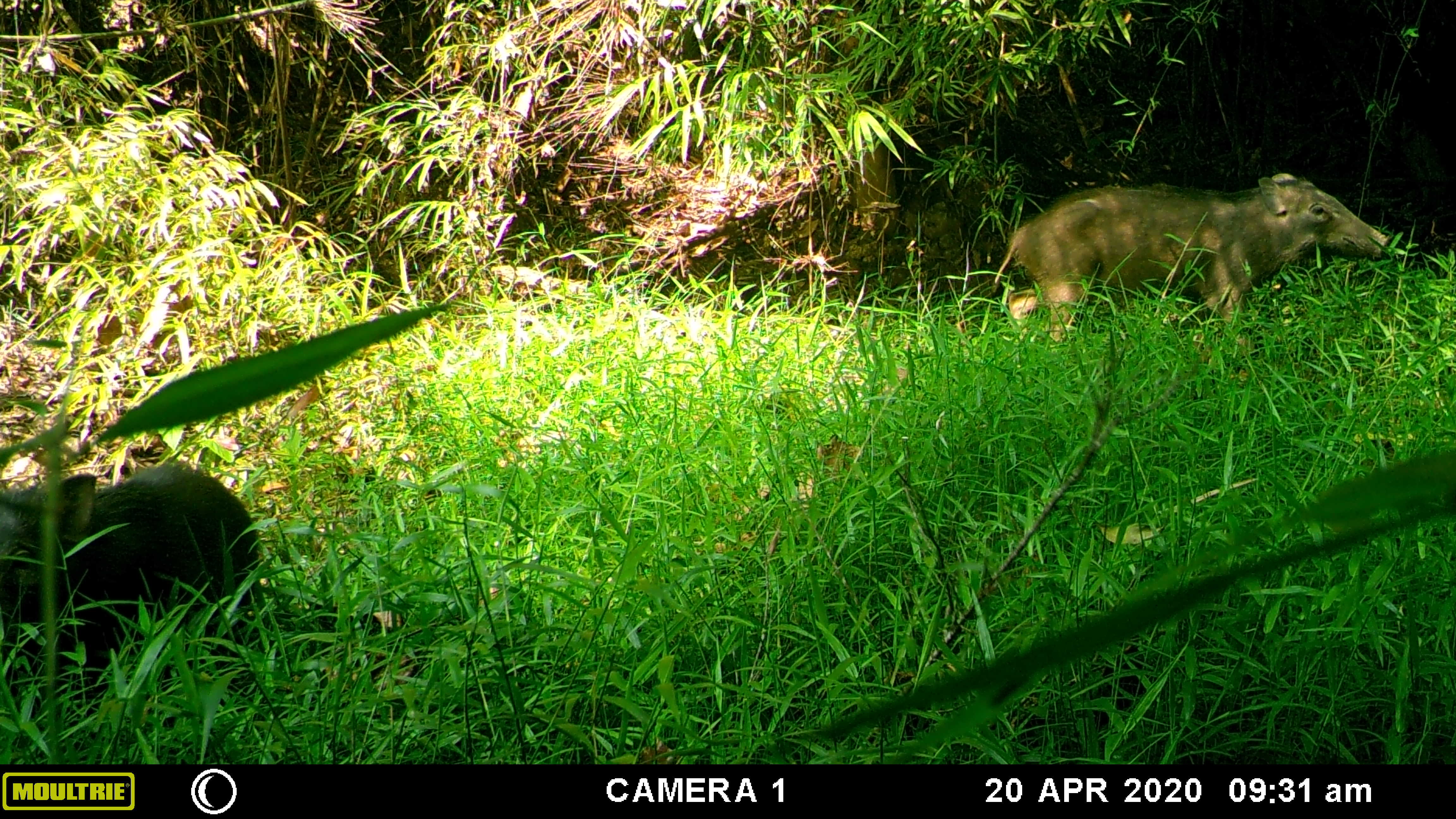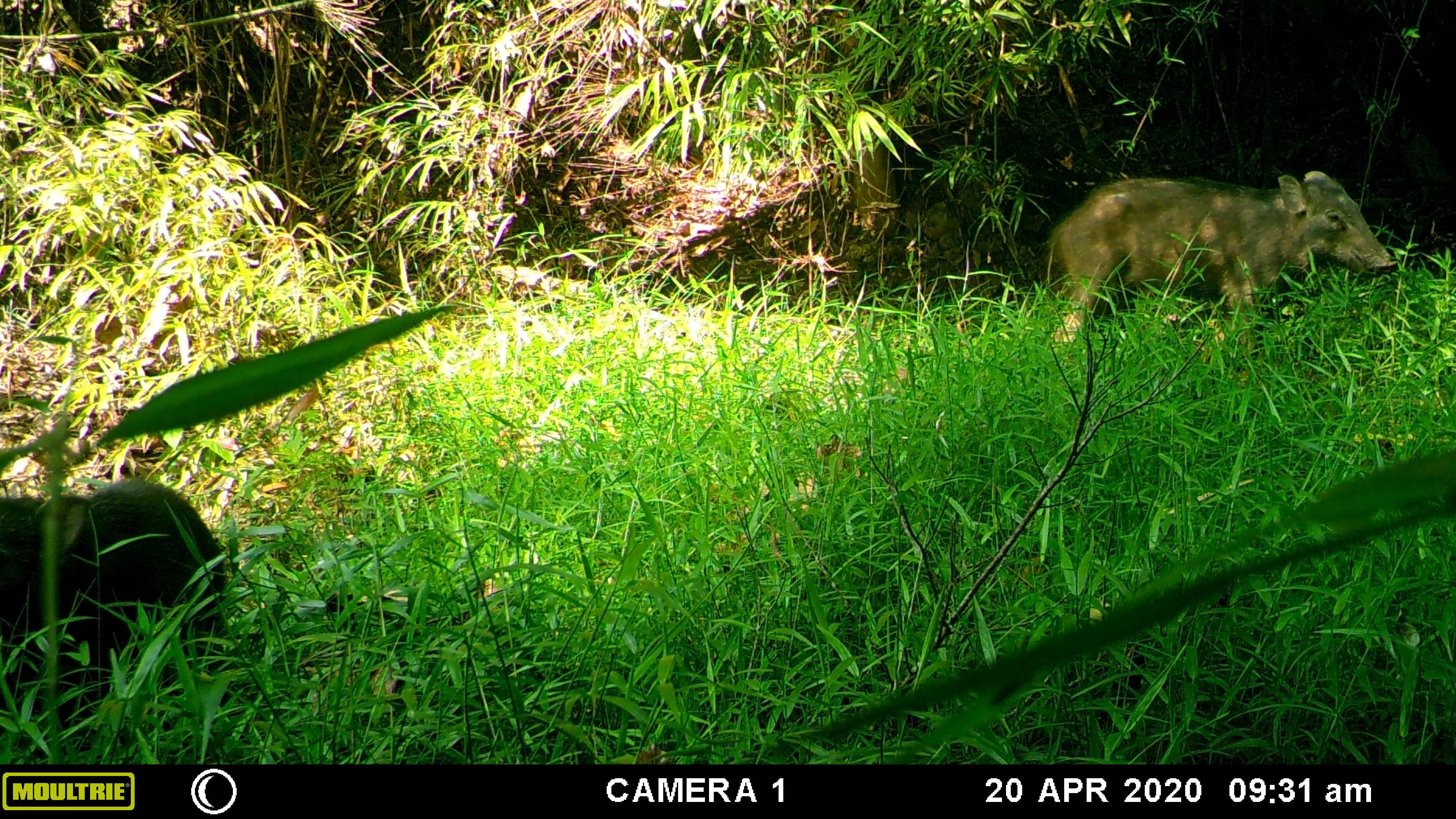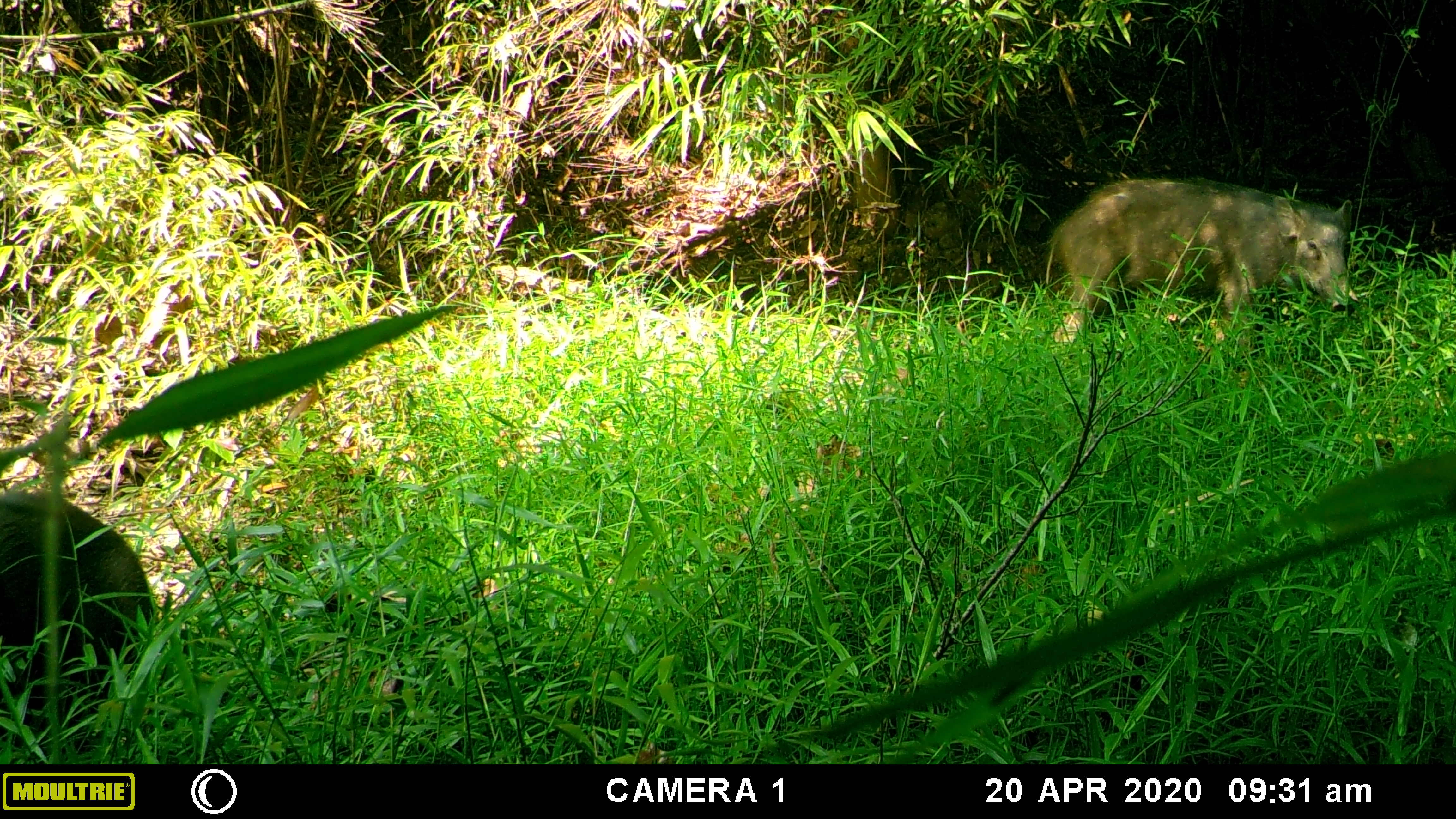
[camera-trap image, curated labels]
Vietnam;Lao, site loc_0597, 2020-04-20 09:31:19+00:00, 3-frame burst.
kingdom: Animalia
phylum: Chordata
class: Mammalia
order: Artiodactyla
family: Suidae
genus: Sus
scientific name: Sus scrofa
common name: eurasian wild pig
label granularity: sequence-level